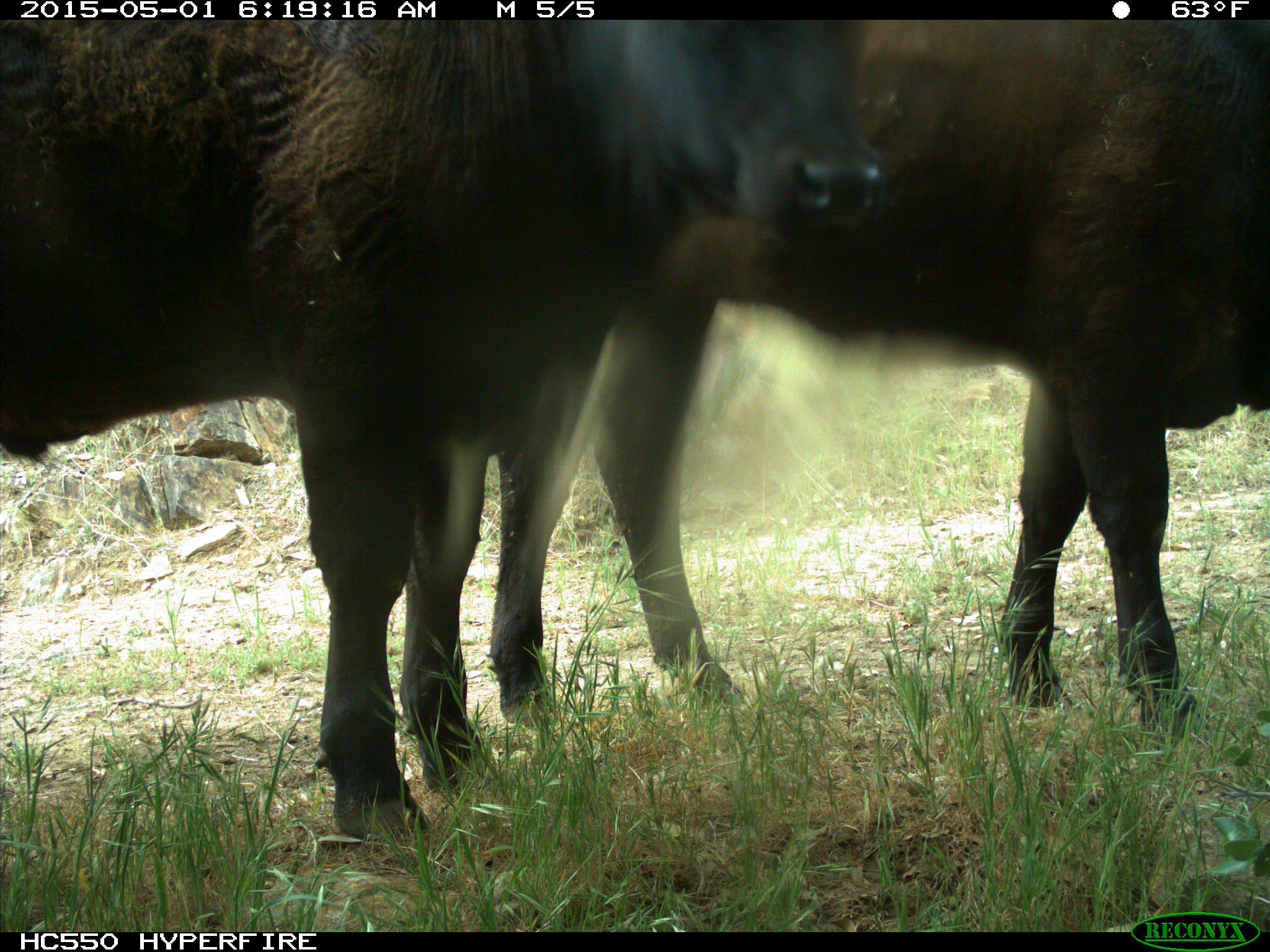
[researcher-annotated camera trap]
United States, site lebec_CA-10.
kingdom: Animalia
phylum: Chordata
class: Mammalia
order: Artiodactyla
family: Bovidae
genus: Bos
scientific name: Bos taurus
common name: domestic cow